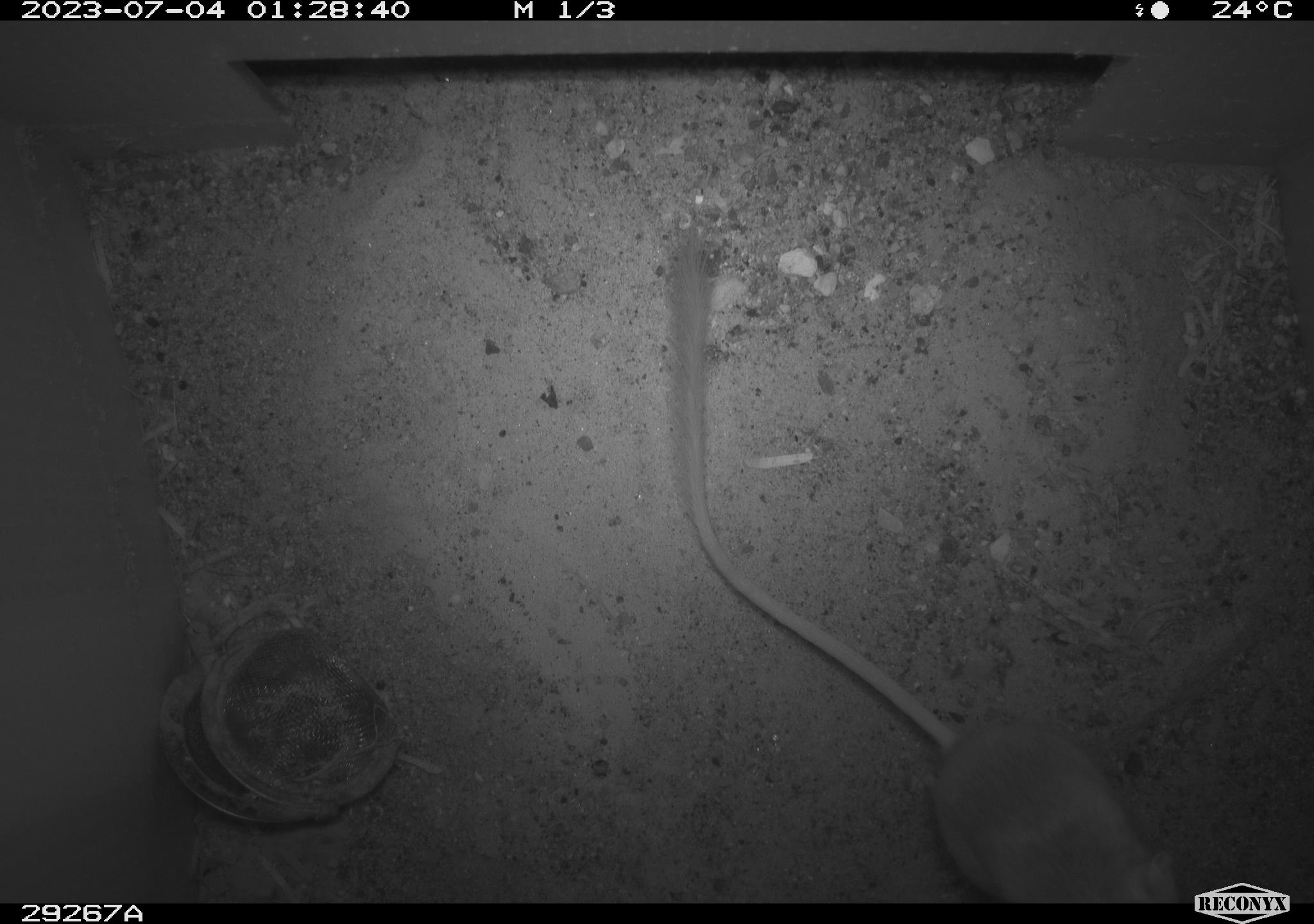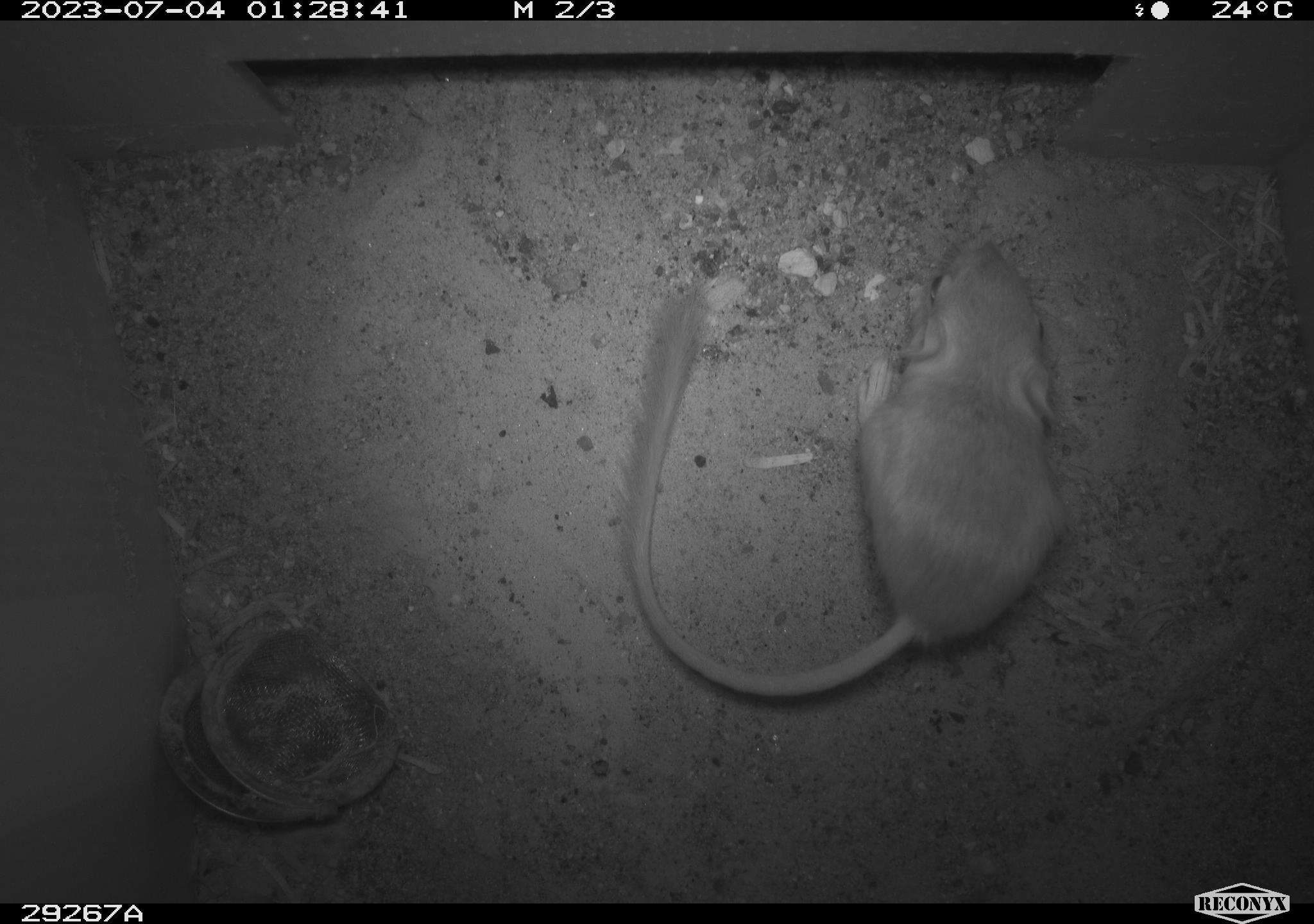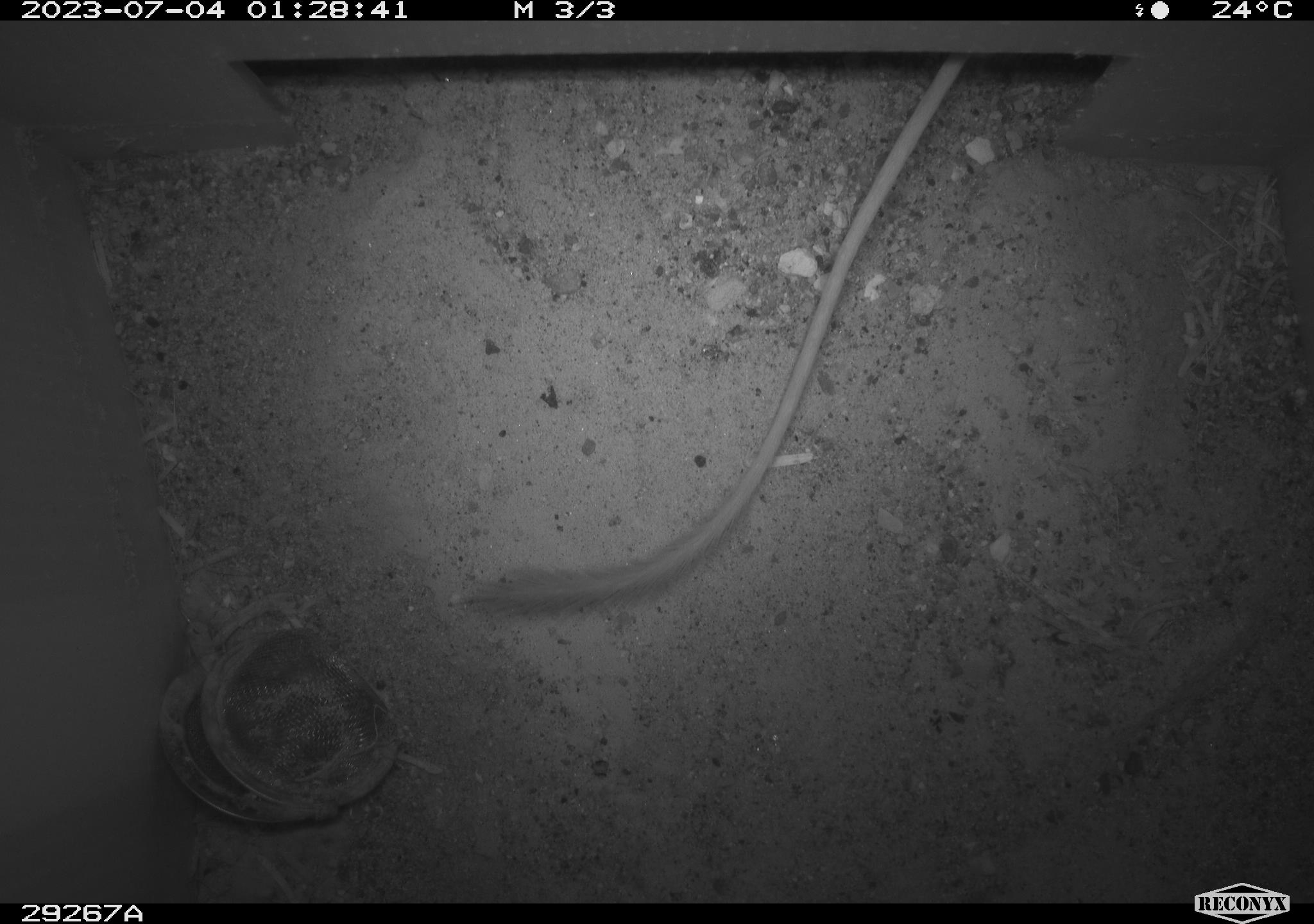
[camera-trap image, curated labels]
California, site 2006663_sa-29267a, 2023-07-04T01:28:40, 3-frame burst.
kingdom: Animalia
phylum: Chordata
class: Mammalia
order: Rodentia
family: Heteromyidae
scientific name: Heteromyidae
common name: kangaroo rats and pocket mice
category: heteromyidae family